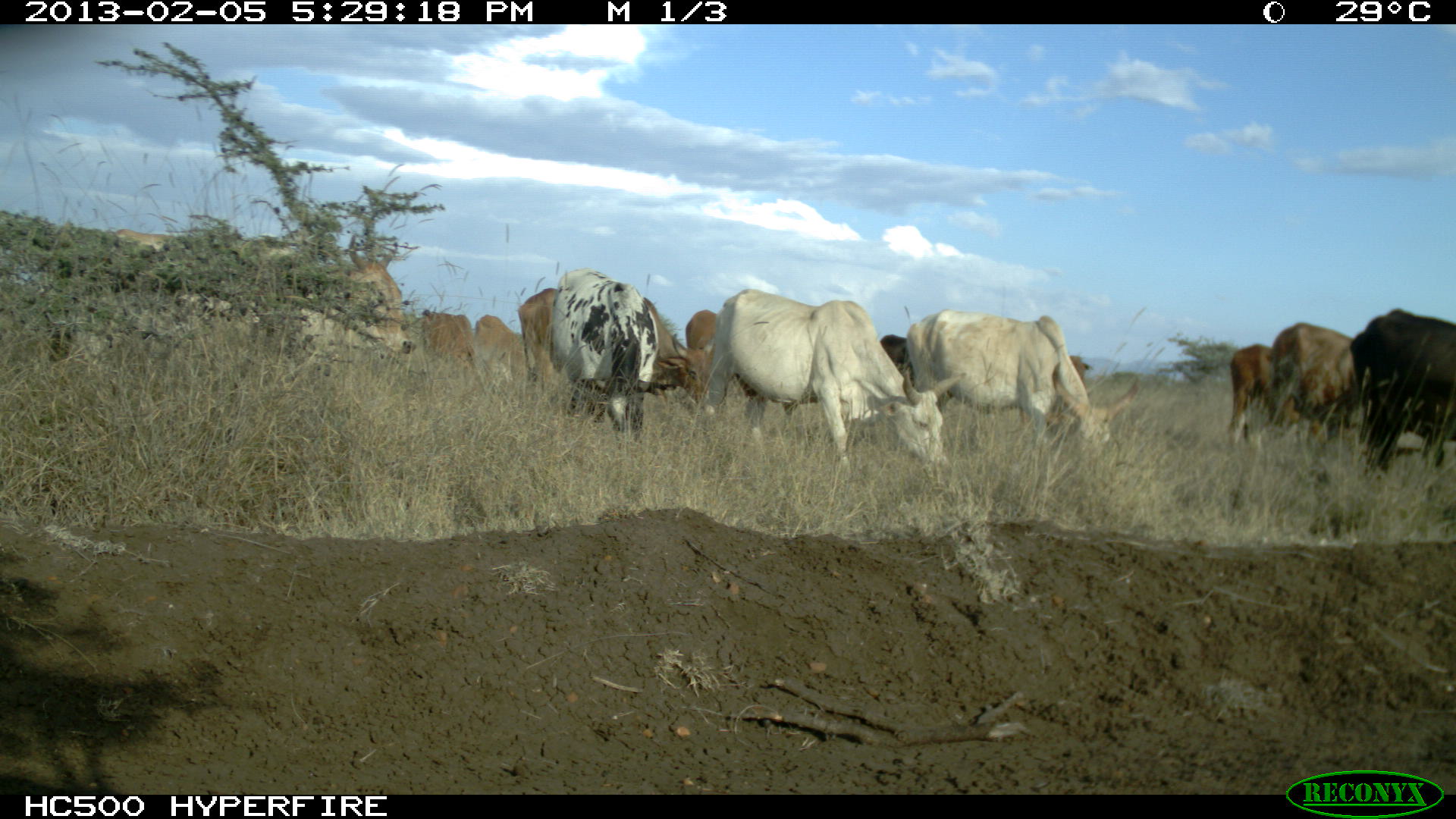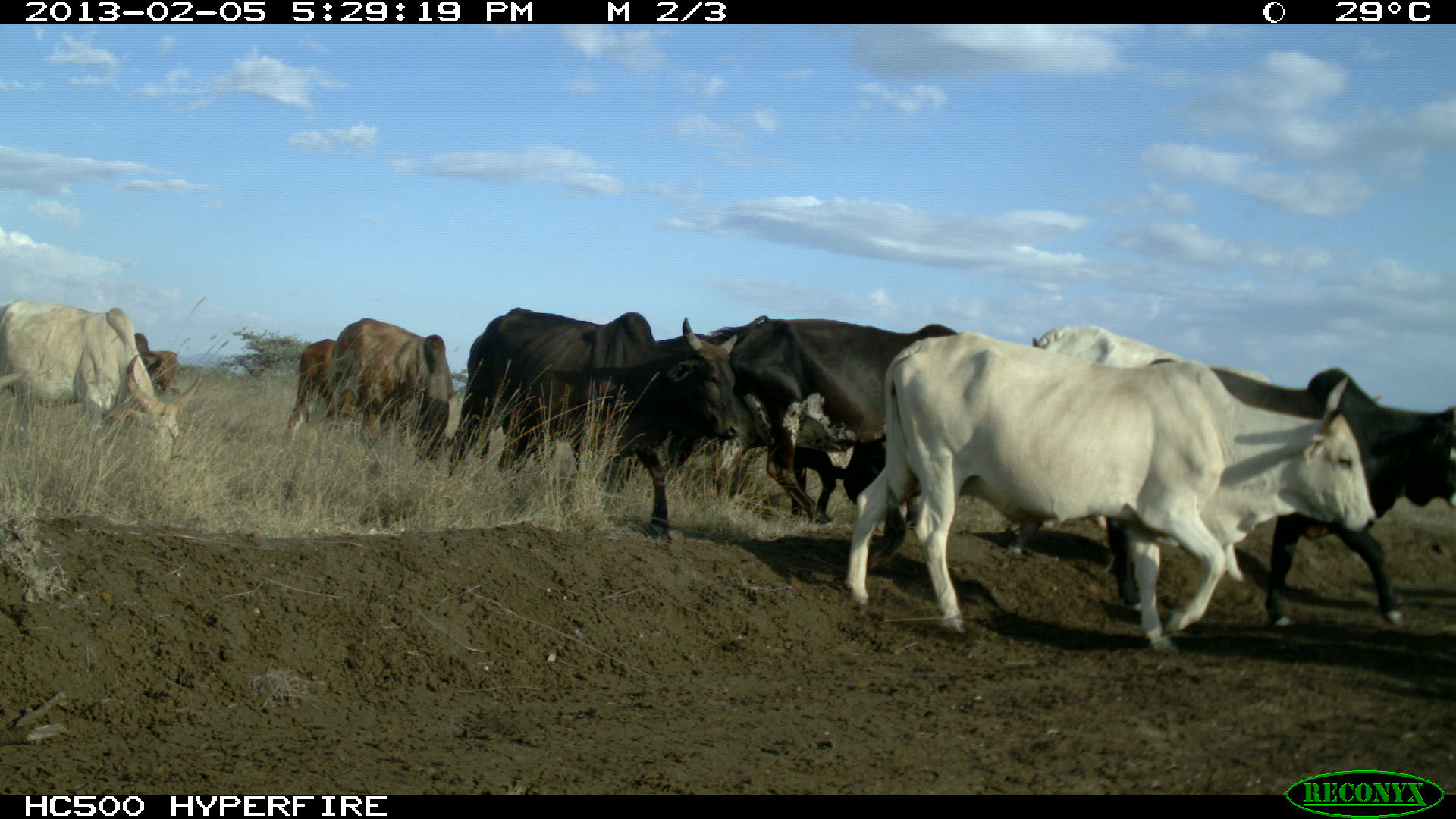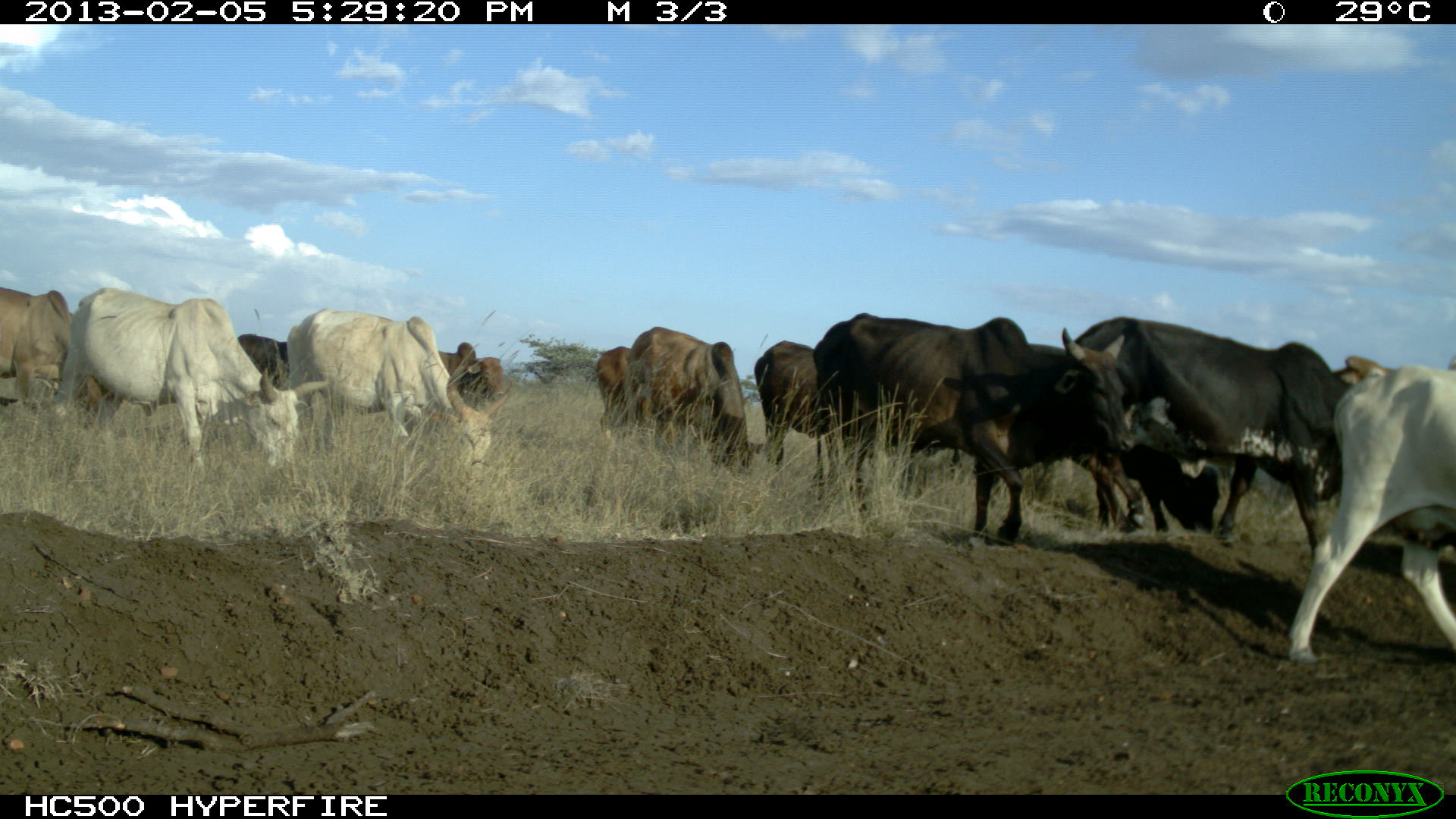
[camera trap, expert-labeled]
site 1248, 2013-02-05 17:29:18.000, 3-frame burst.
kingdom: Animalia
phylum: Chordata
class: Mammalia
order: Artiodactyla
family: Bovidae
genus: Bos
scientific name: Bos taurus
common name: domestic cattle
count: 8